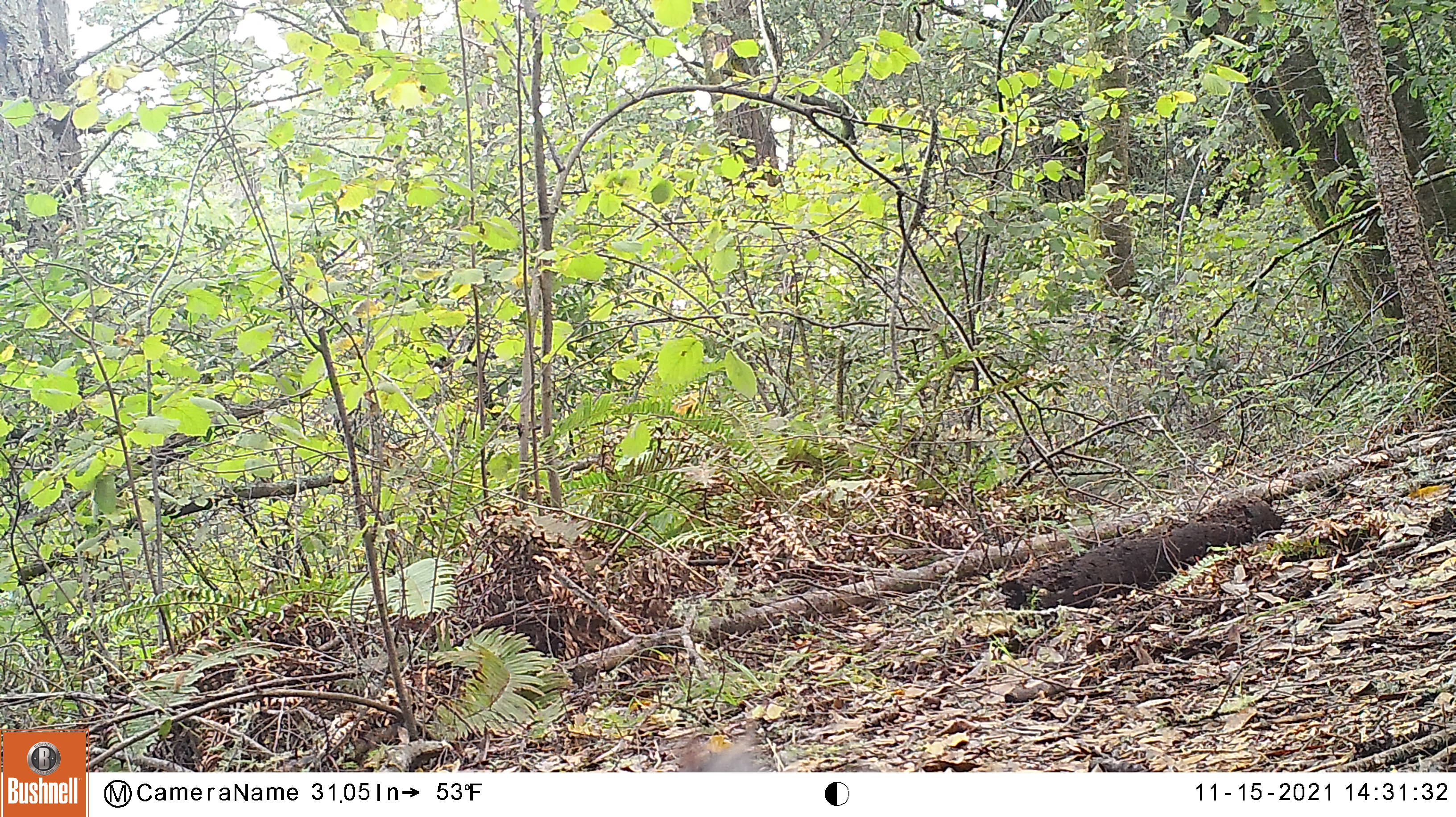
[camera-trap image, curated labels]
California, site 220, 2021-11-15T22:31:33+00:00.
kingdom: Animalia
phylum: Chordata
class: Mammalia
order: Rodentia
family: Sciuridae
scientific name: Sciuridae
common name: squirrel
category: unknown squirrel